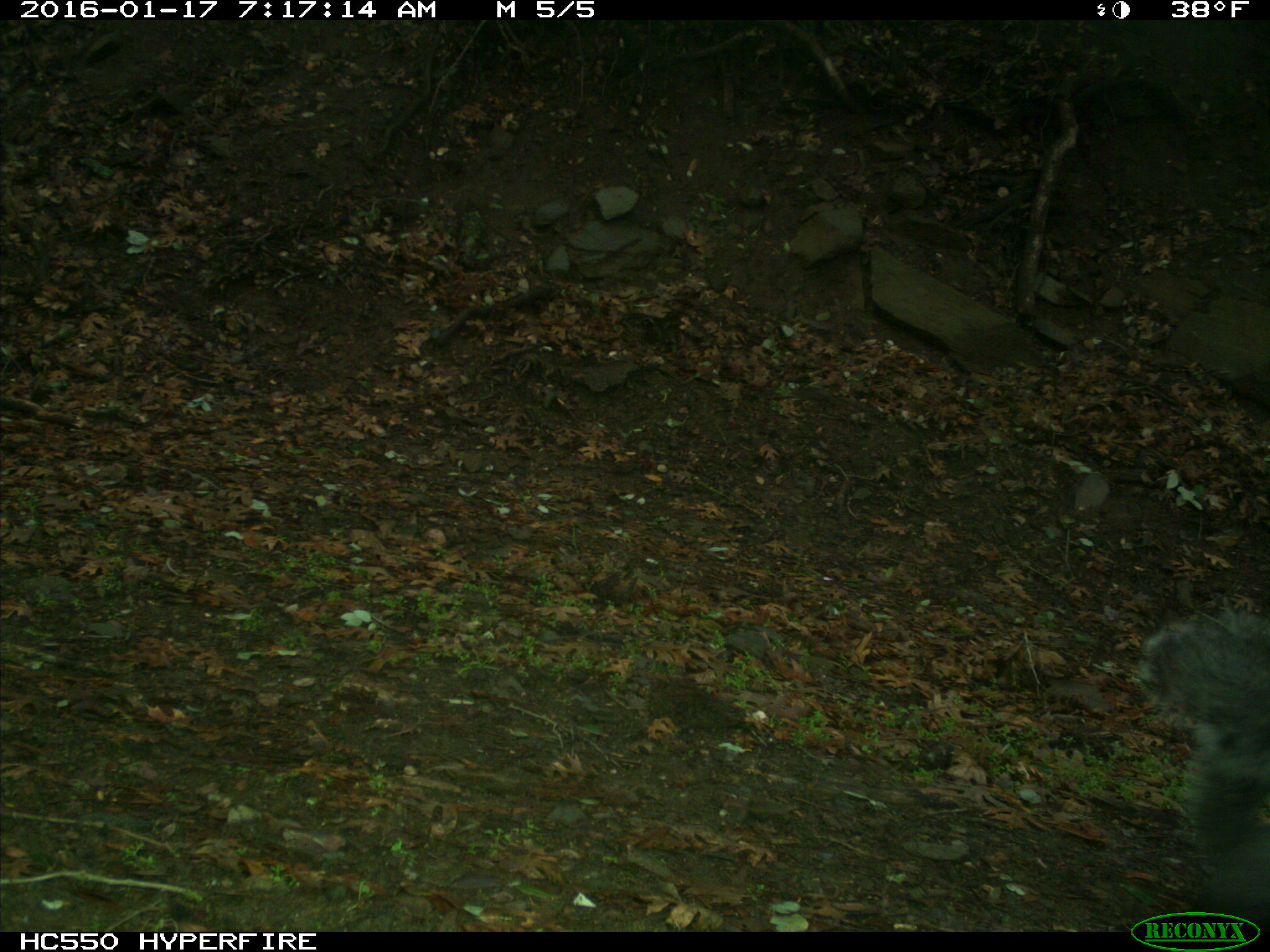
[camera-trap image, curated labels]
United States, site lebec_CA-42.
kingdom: Animalia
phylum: Chordata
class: Mammalia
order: Rodentia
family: Sciuridae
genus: Sciurus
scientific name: Sciurus carolinensis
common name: eastern gray squirrel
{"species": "Sciurus carolinensis (eastern gray squirrel)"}